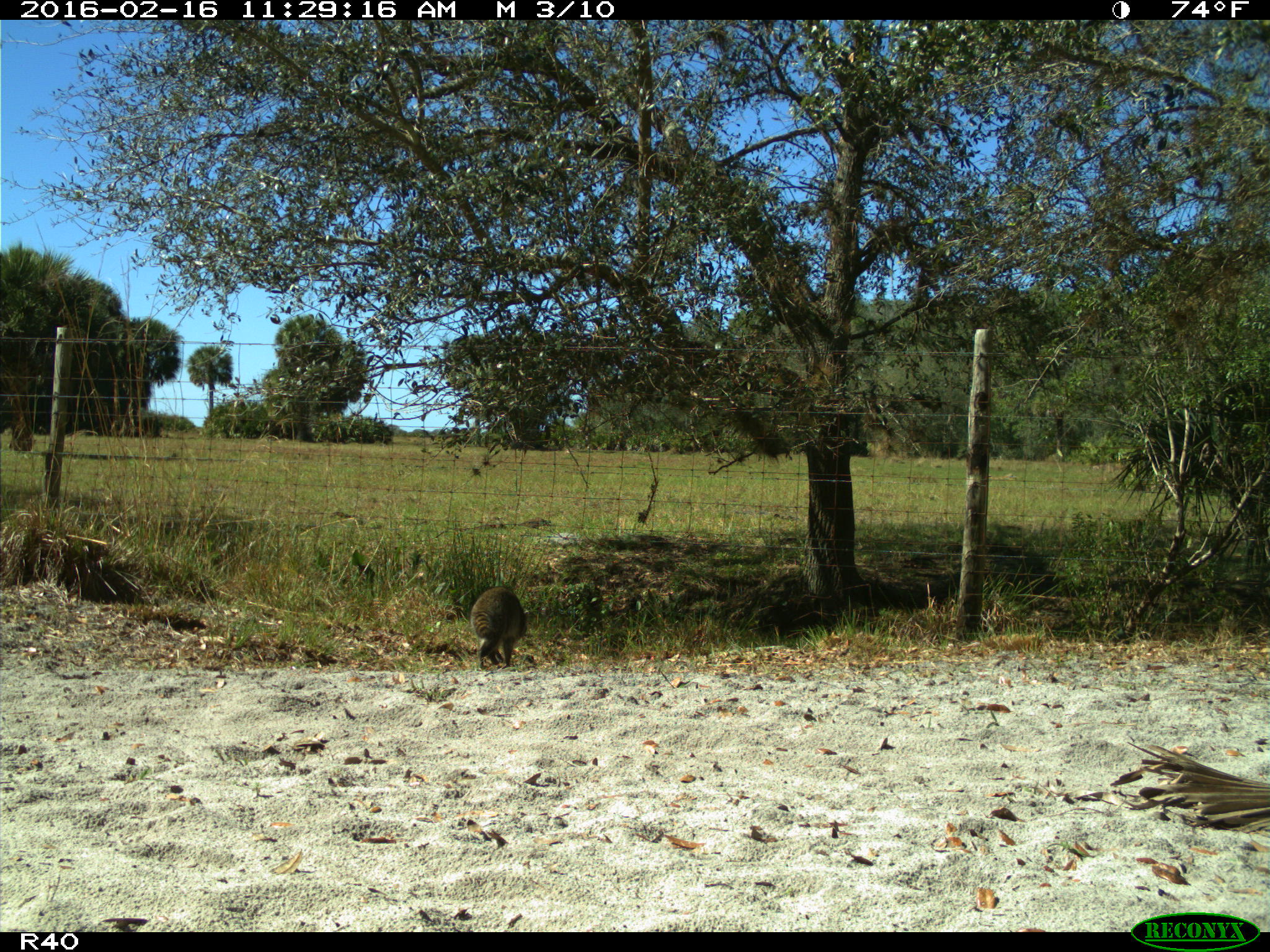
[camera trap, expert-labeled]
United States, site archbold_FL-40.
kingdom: Animalia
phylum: Chordata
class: Mammalia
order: Carnivora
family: Procyonidae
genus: Procyon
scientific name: Procyon lotor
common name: common raccoon